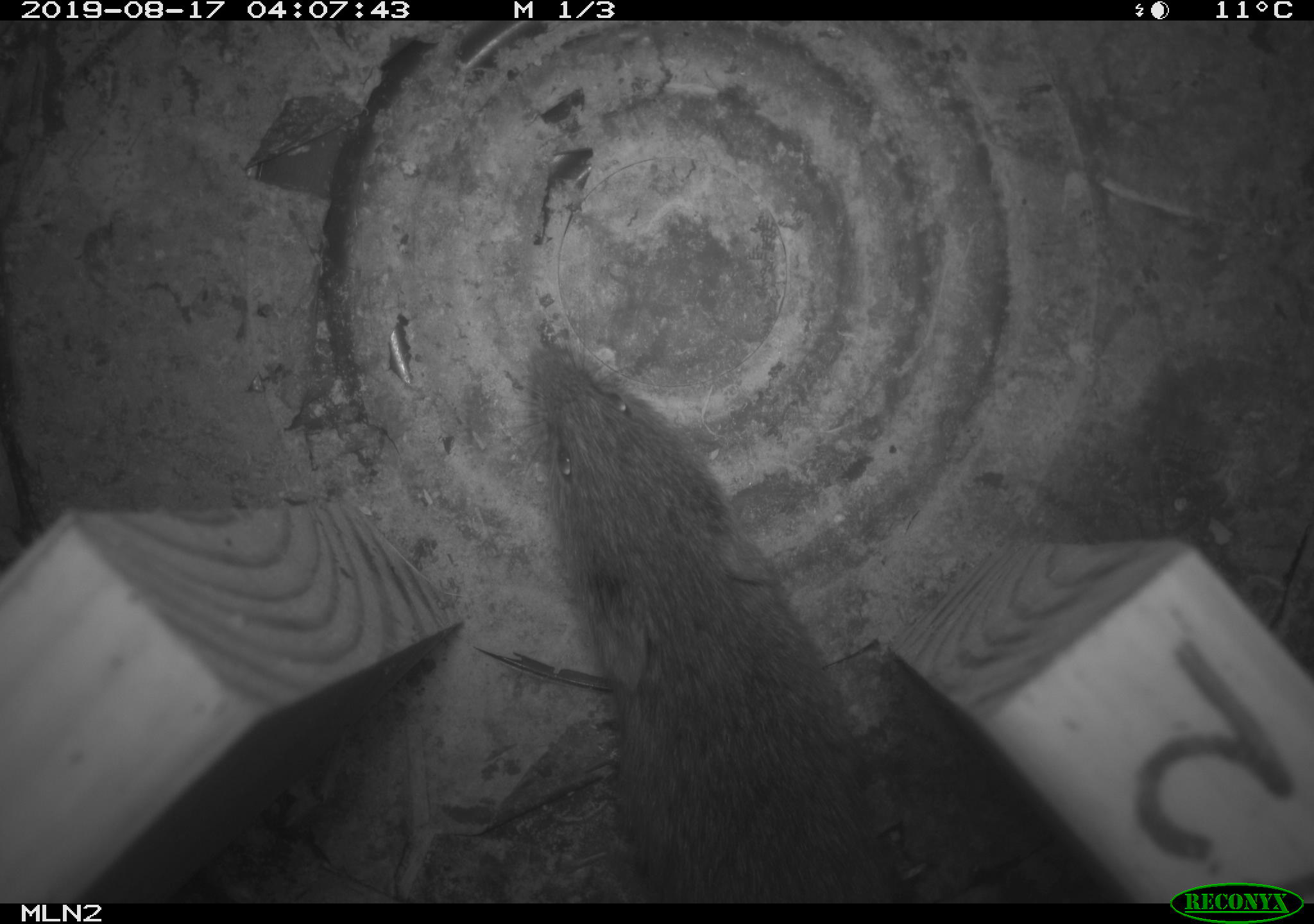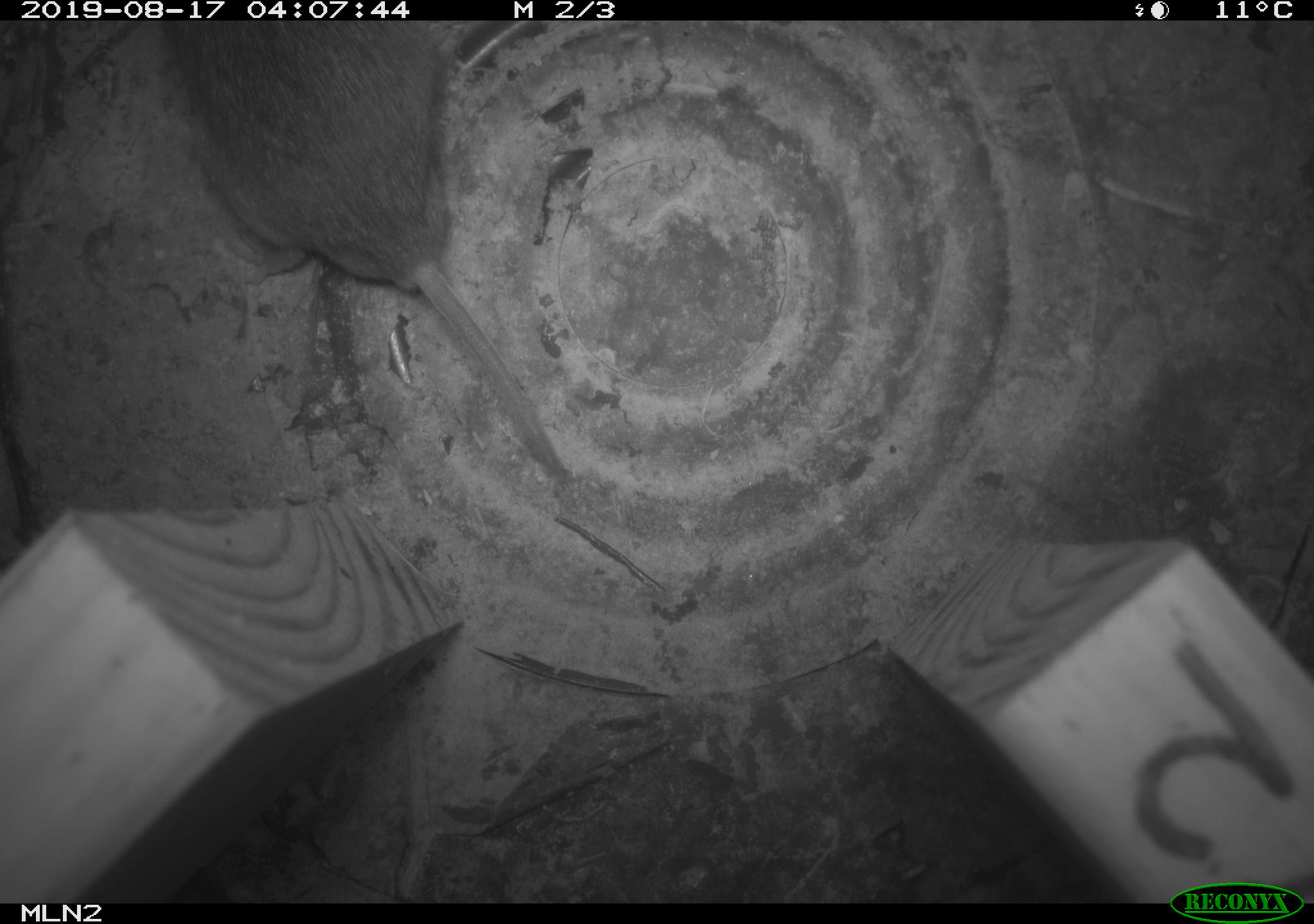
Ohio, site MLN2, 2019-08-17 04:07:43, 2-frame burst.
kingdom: Animalia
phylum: Chordata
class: Mammalia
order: Rodentia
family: Cricetidae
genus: Microtus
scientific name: Microtus pennsylvanicus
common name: meadow vole